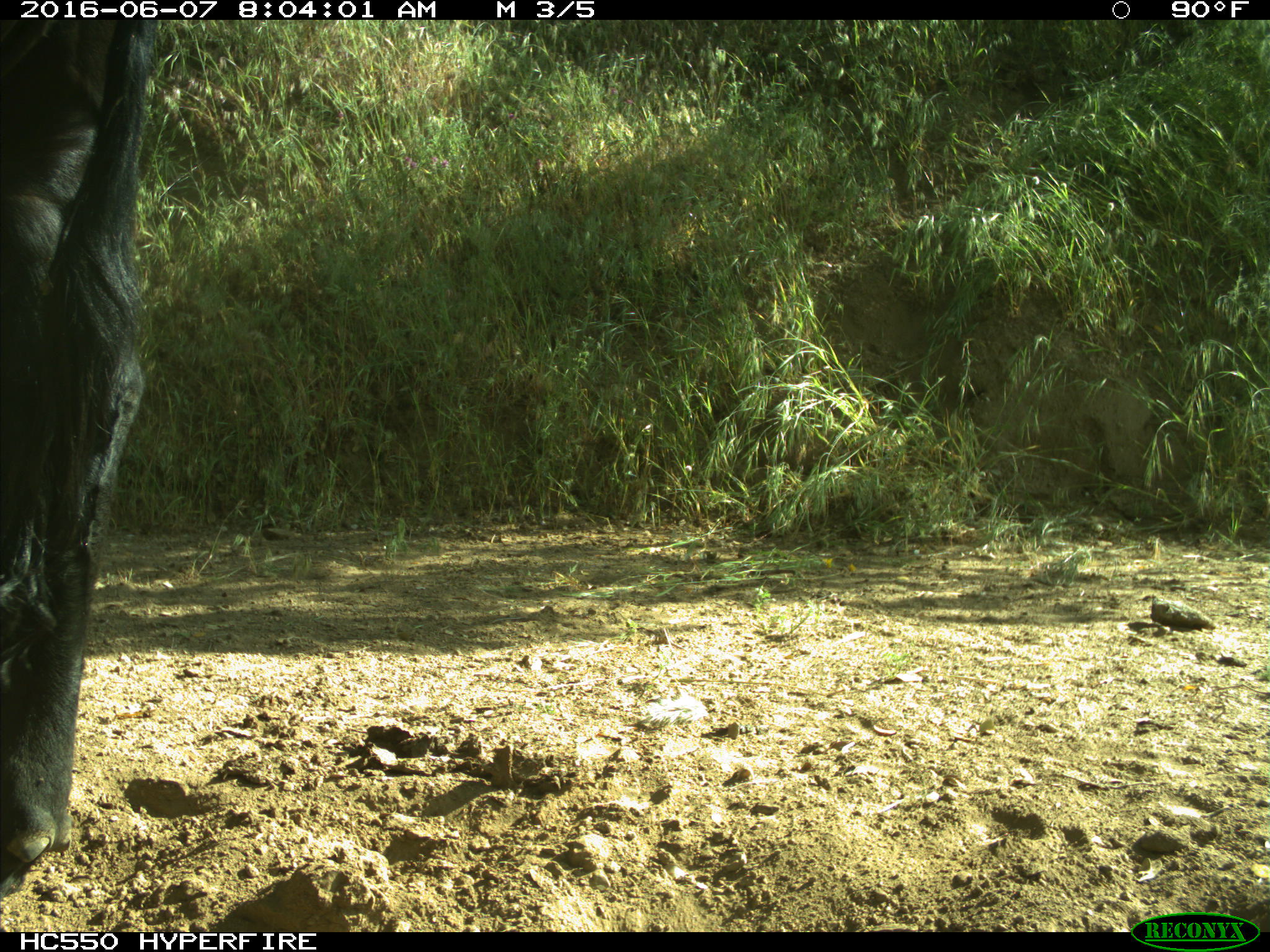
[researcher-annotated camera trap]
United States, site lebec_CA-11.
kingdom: Animalia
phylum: Chordata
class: Mammalia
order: Artiodactyla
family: Bovidae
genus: Bos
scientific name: Bos taurus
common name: domestic cow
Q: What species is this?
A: Bos taurus (domestic cow).